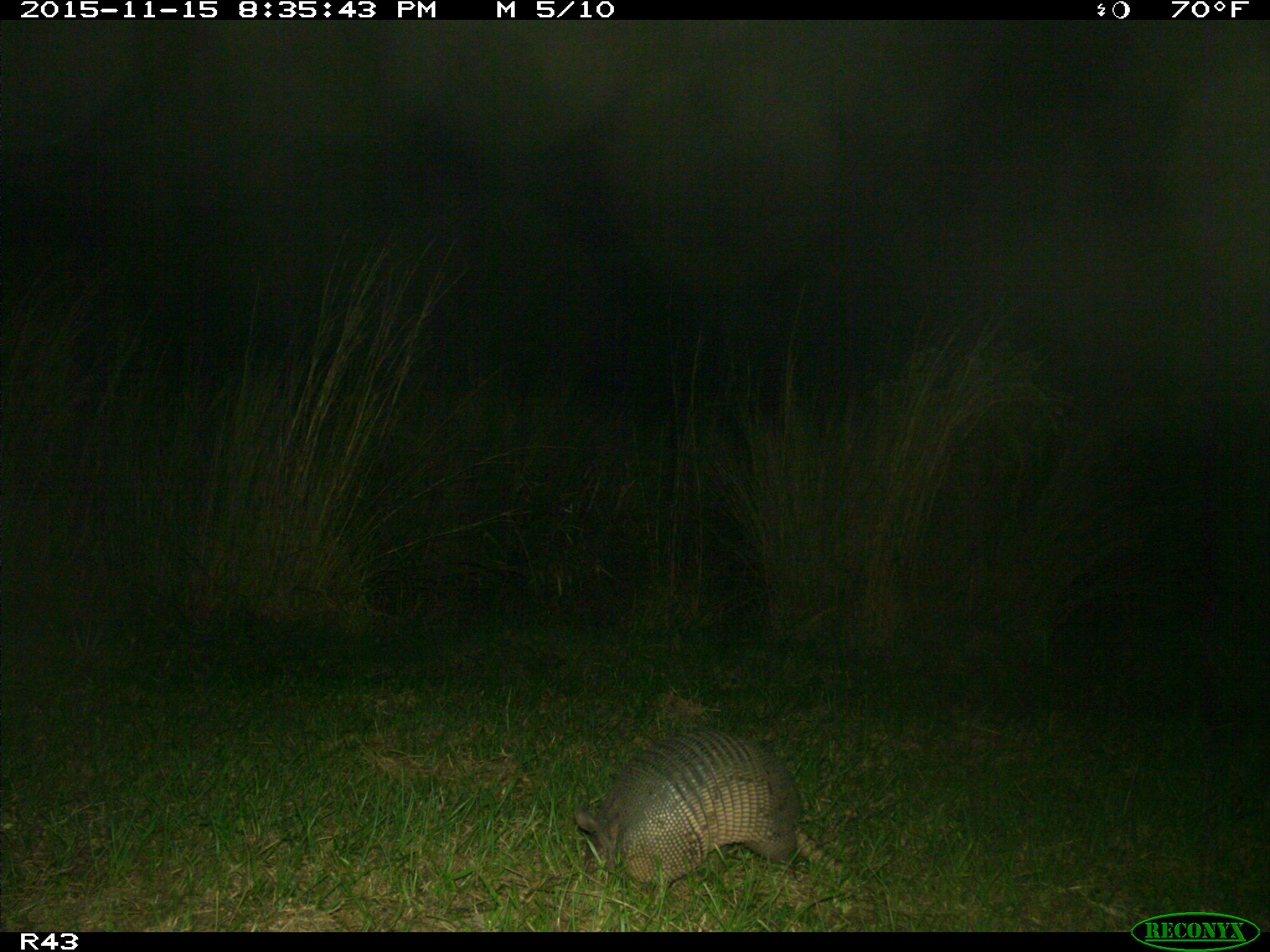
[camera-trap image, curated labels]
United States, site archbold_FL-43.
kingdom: Animalia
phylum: Chordata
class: Mammalia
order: Cingulata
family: Dasypodidae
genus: Dasypus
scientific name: Dasypus novemcinctus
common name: nine-banded armadillo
Dasypus novemcinctus (nine-banded armadillo).